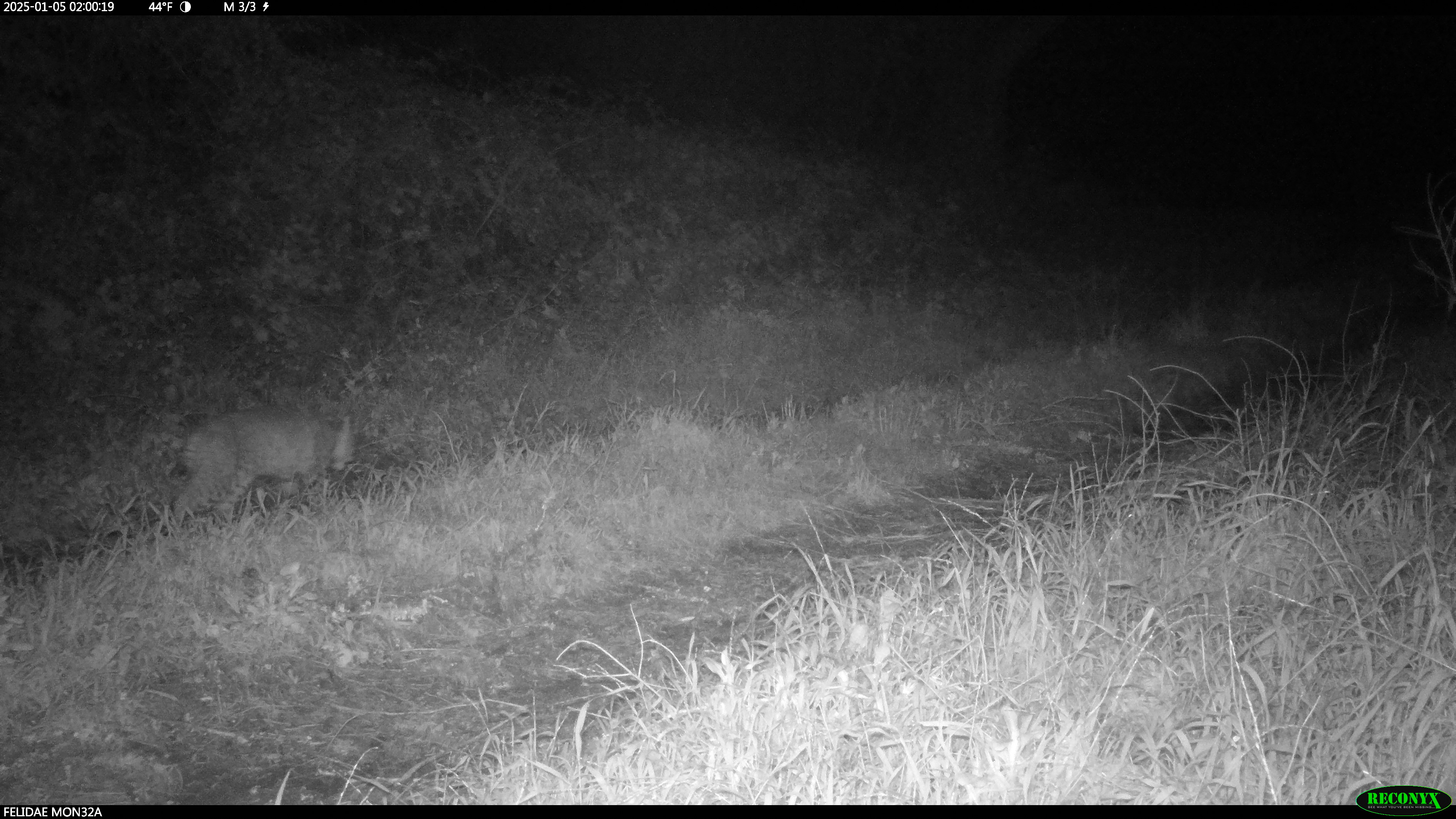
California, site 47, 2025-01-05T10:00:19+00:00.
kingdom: Animalia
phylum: Chordata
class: Mammalia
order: Carnivora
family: Felidae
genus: Lynx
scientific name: Lynx rufus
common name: bobcat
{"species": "bobcat (Lynx rufus)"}